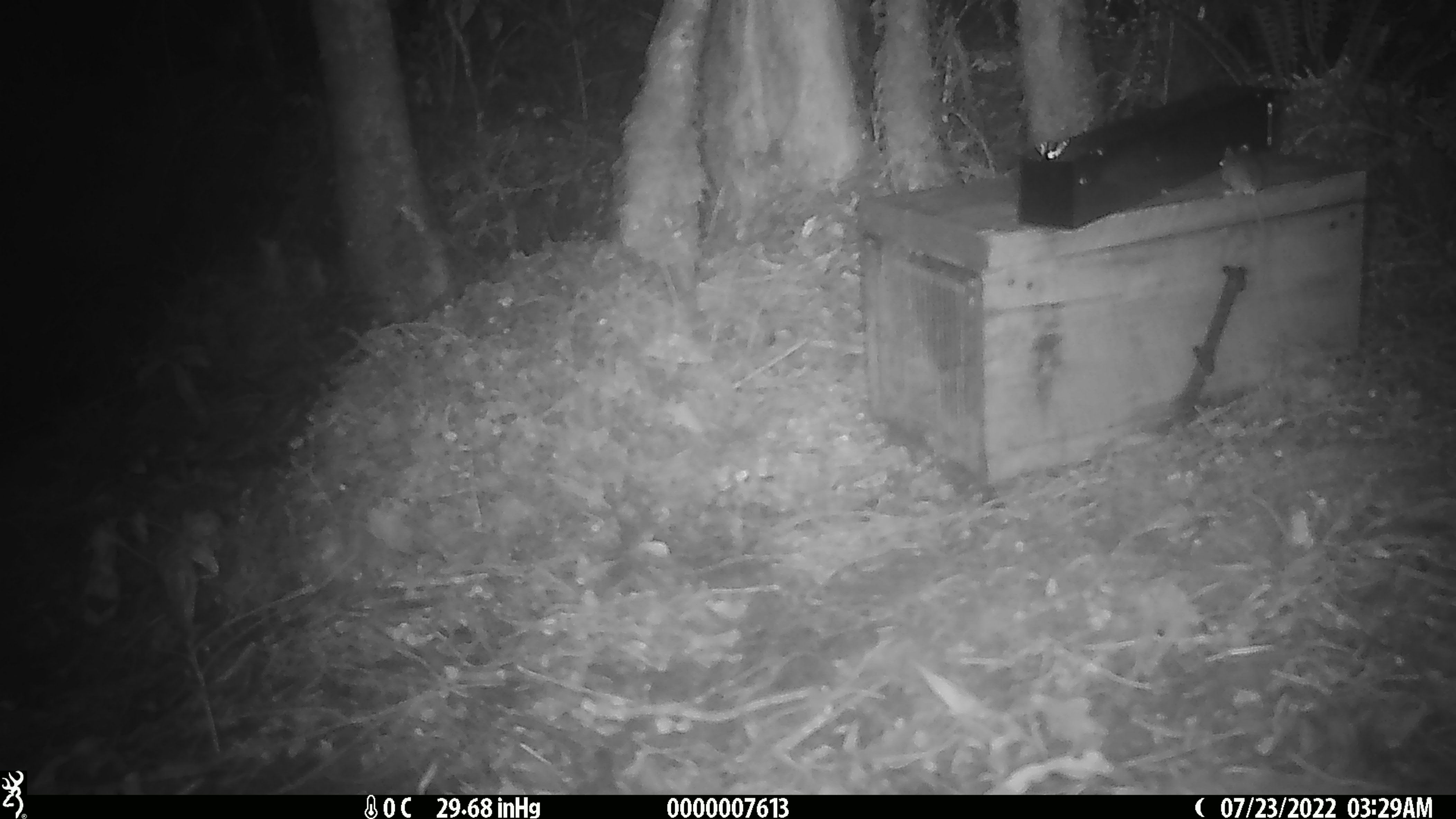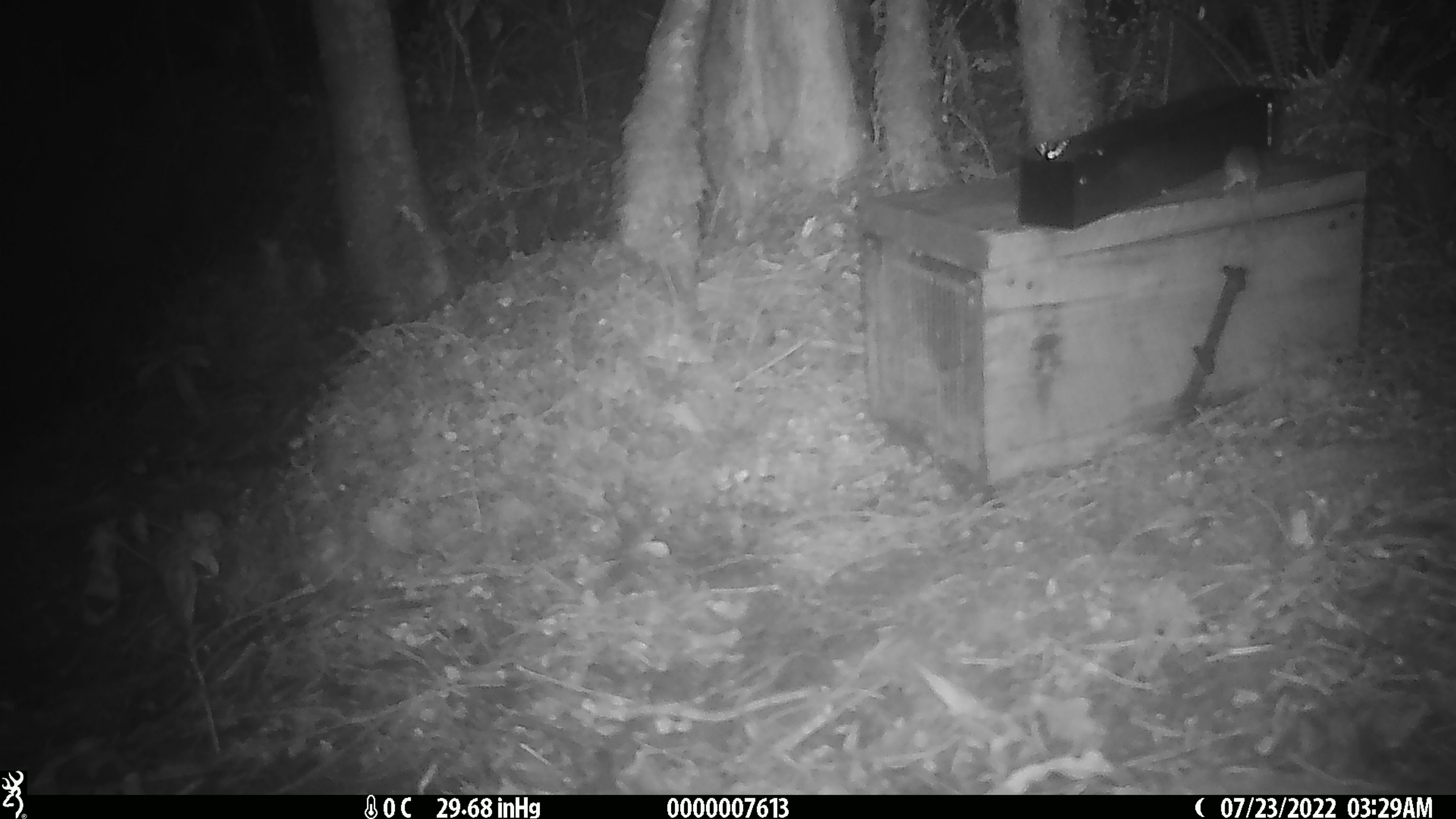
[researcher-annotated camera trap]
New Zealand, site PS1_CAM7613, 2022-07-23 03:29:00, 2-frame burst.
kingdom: Animalia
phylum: Chordata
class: Mammalia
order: Rodentia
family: Muridae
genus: Mus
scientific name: Mus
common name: mouse